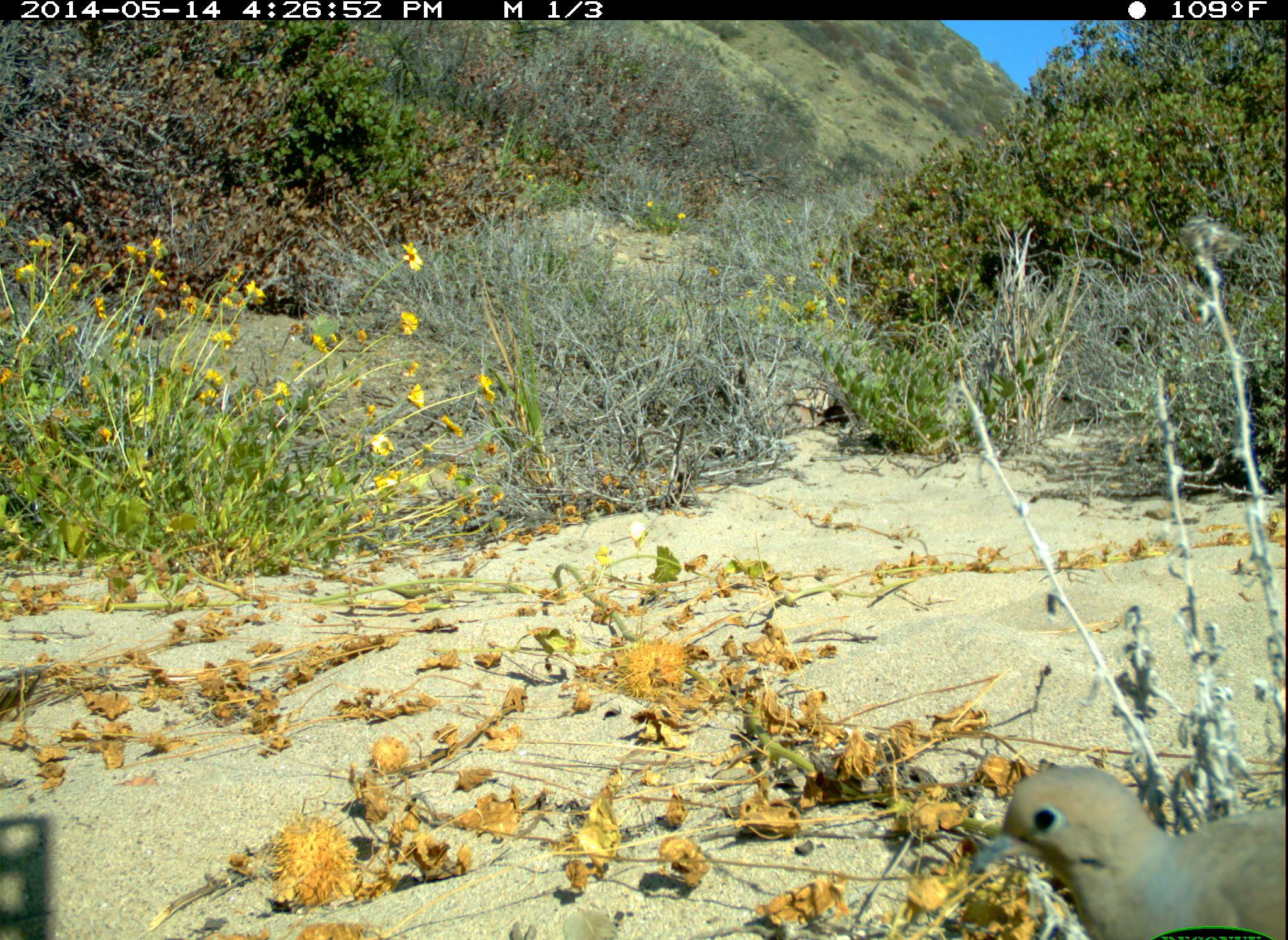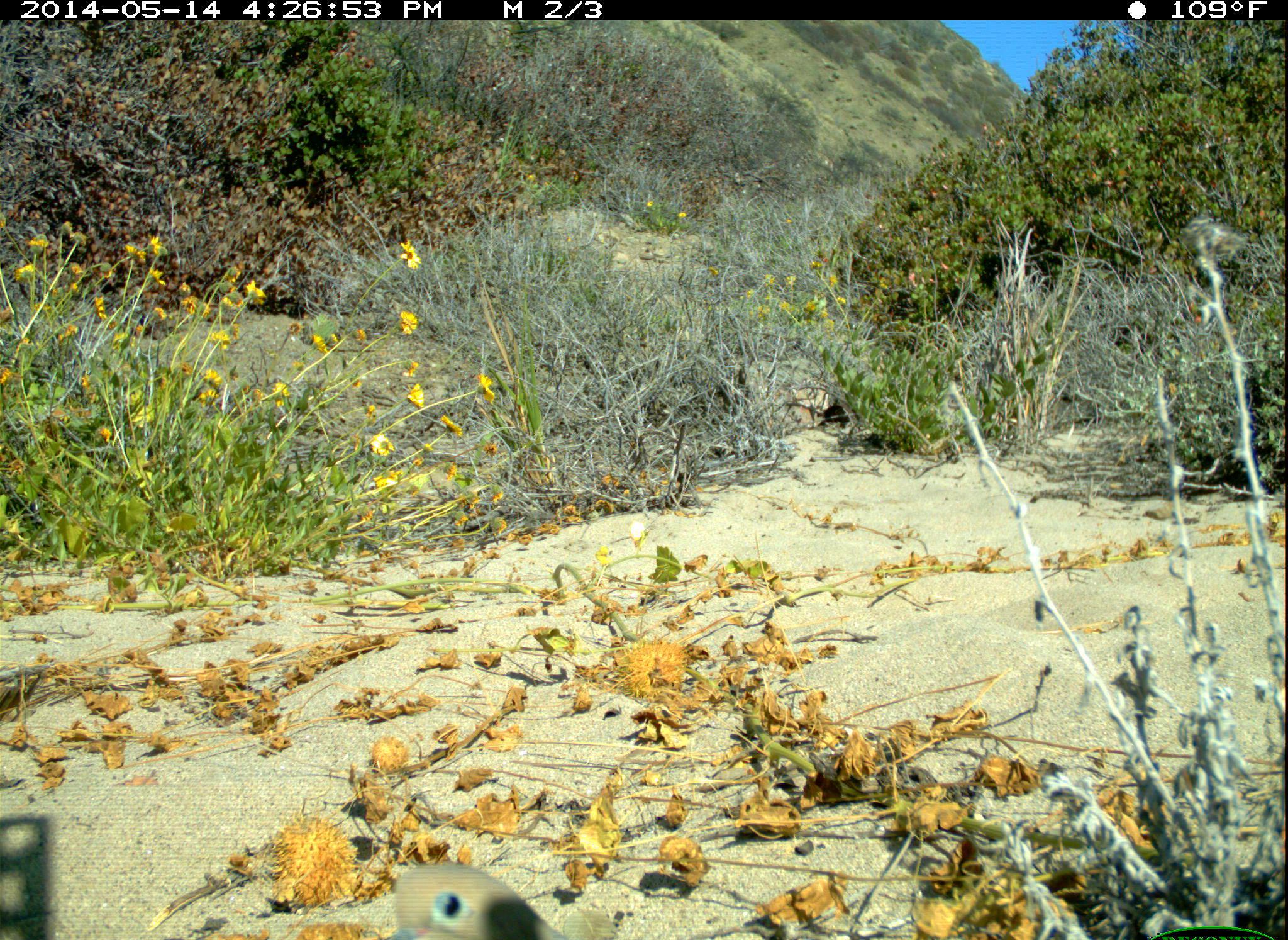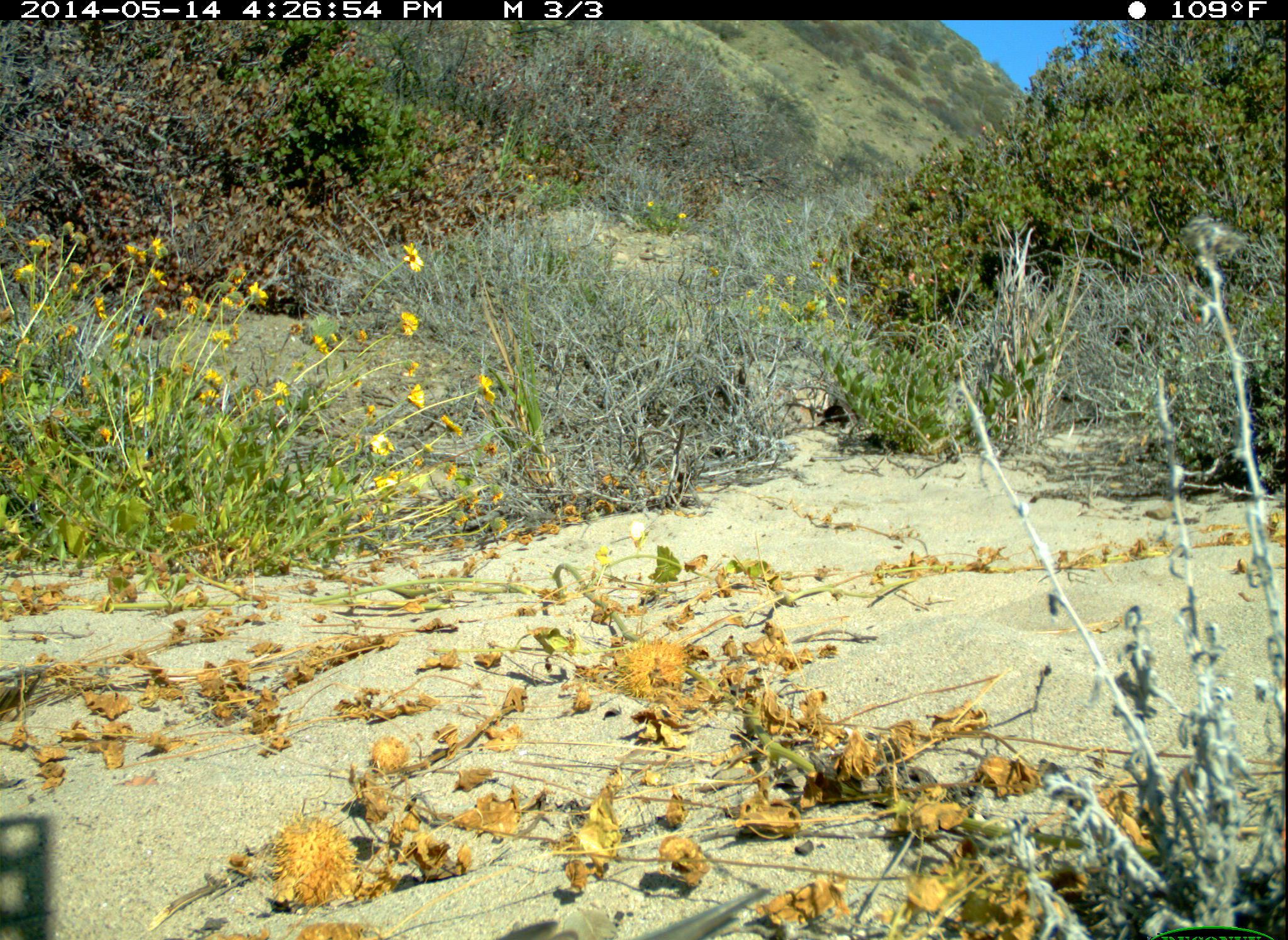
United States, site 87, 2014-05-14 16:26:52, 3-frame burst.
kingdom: Animalia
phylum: Chordata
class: Aves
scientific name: Aves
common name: bird